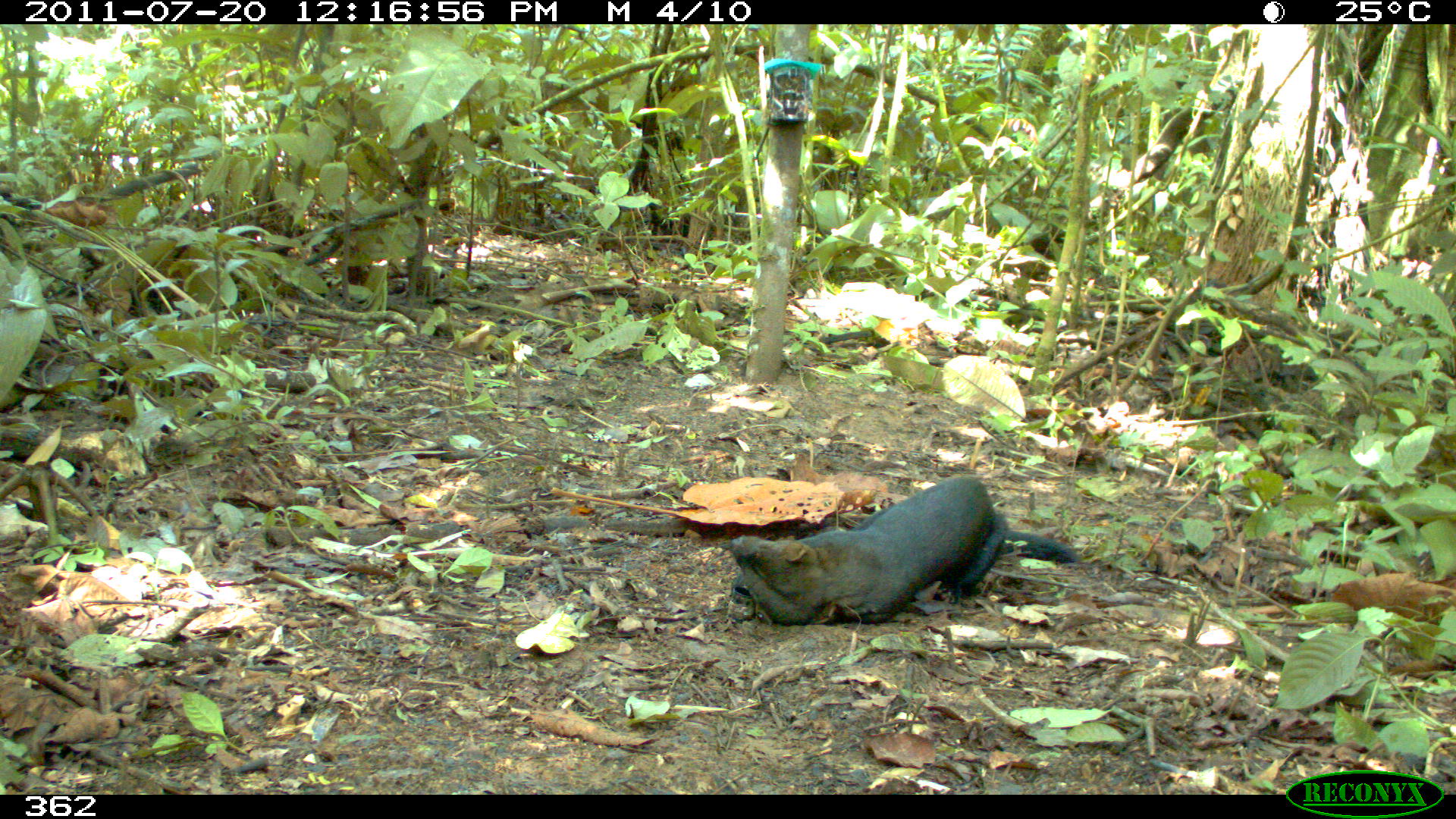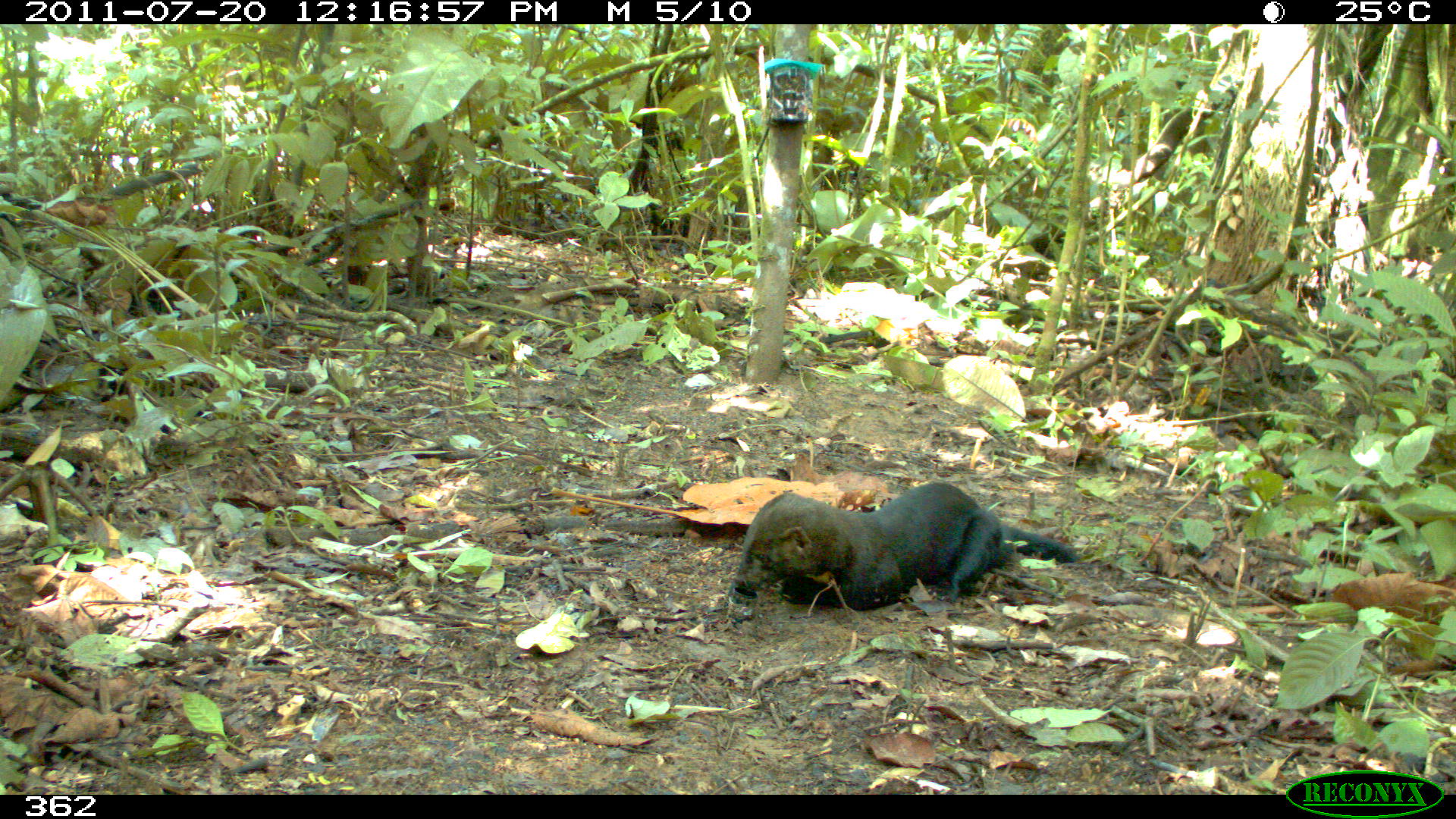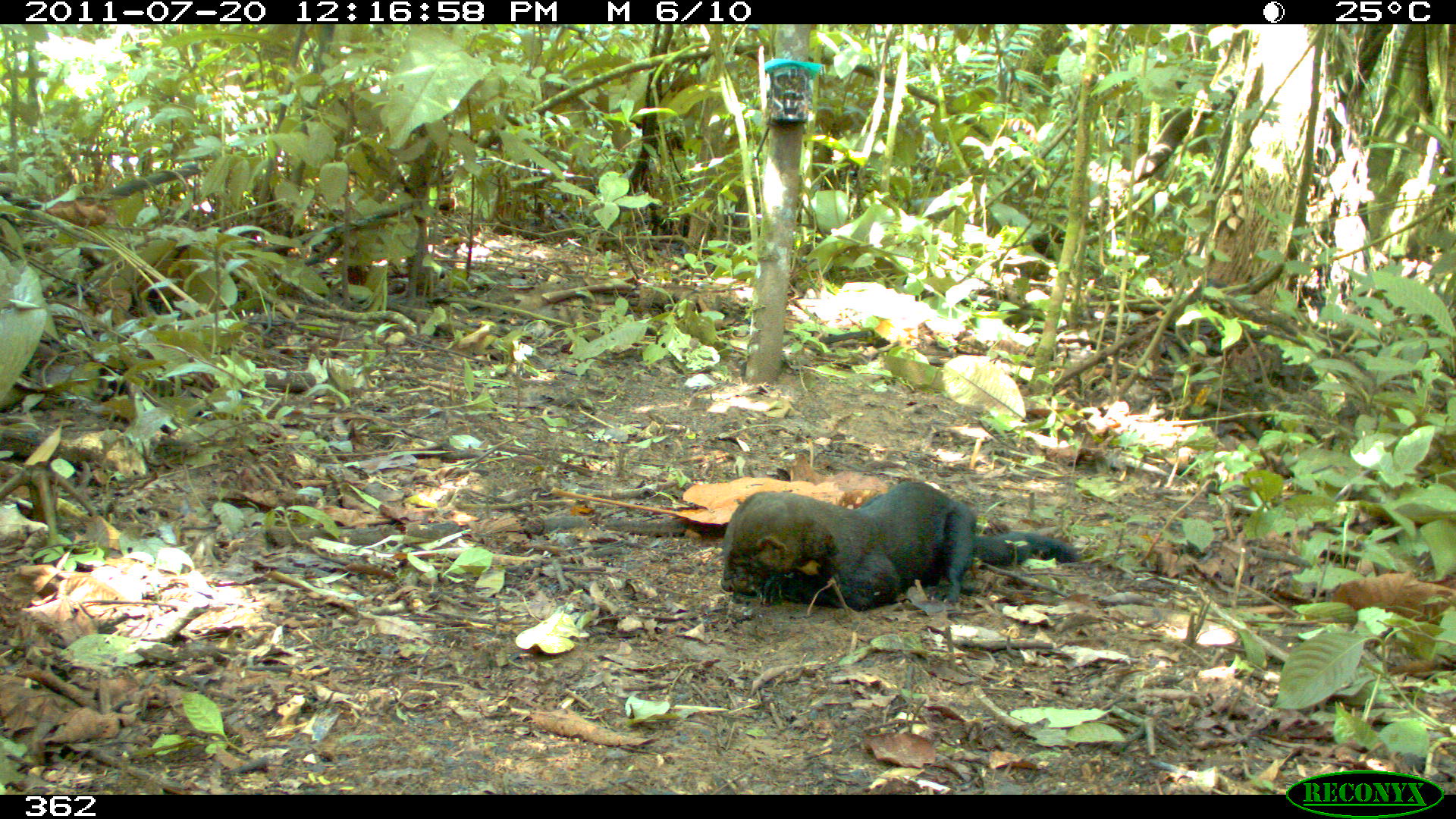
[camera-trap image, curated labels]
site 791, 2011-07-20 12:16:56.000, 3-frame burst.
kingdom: Animalia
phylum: Chordata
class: Mammalia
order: Carnivora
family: Mustelidae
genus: Eira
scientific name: Eira barbara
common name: tayra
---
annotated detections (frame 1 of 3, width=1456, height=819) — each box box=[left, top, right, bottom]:
eira barbara: box=[719, 474, 1080, 626]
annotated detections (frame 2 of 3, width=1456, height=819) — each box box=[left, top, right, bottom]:
eira barbara: box=[734, 481, 1078, 608]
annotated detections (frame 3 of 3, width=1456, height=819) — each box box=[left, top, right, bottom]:
eira barbara: box=[719, 480, 1079, 608]